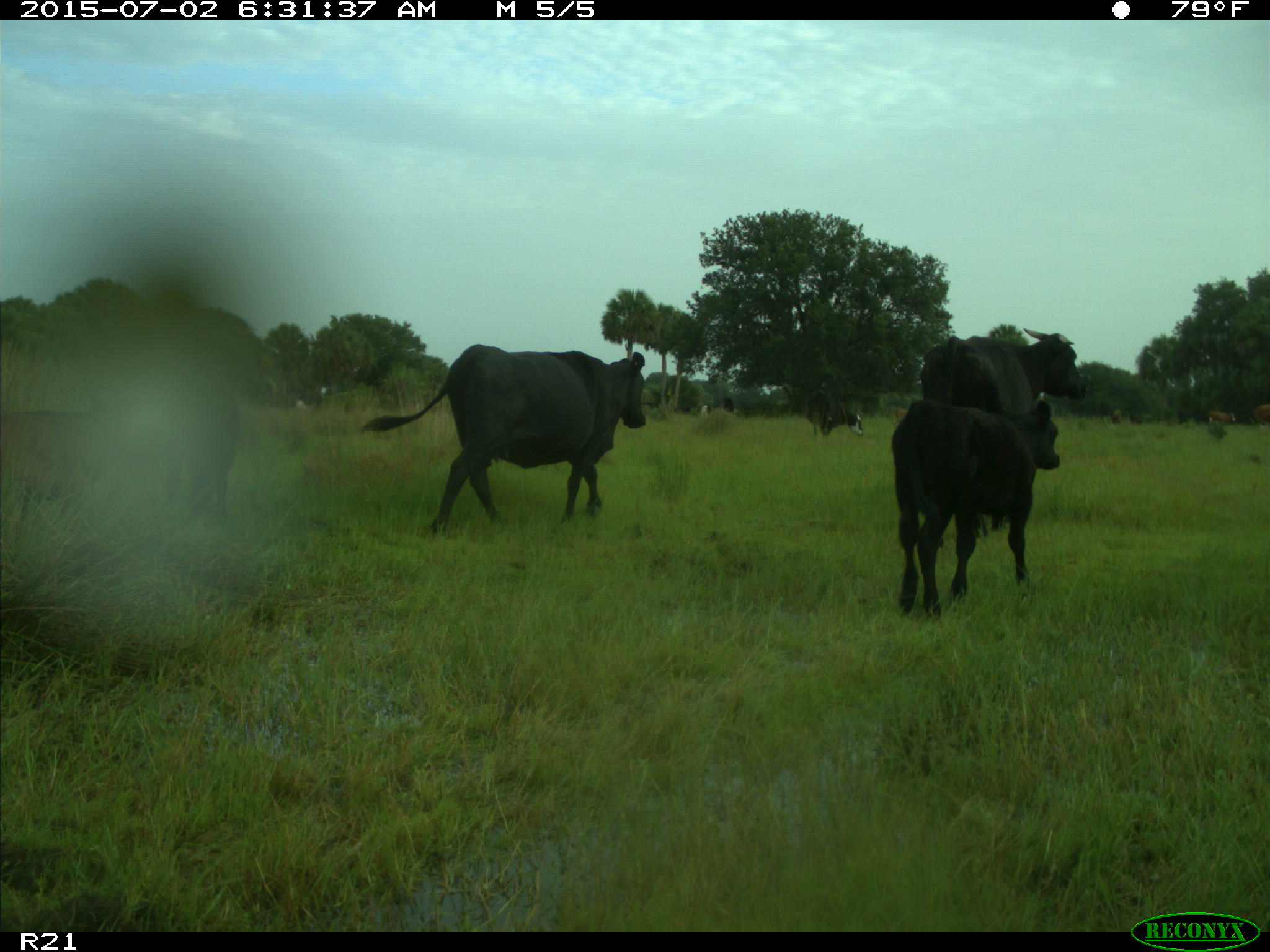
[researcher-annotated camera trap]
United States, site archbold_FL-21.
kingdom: Animalia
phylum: Chordata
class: Mammalia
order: Artiodactyla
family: Bovidae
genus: Bos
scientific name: Bos taurus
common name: domestic cow